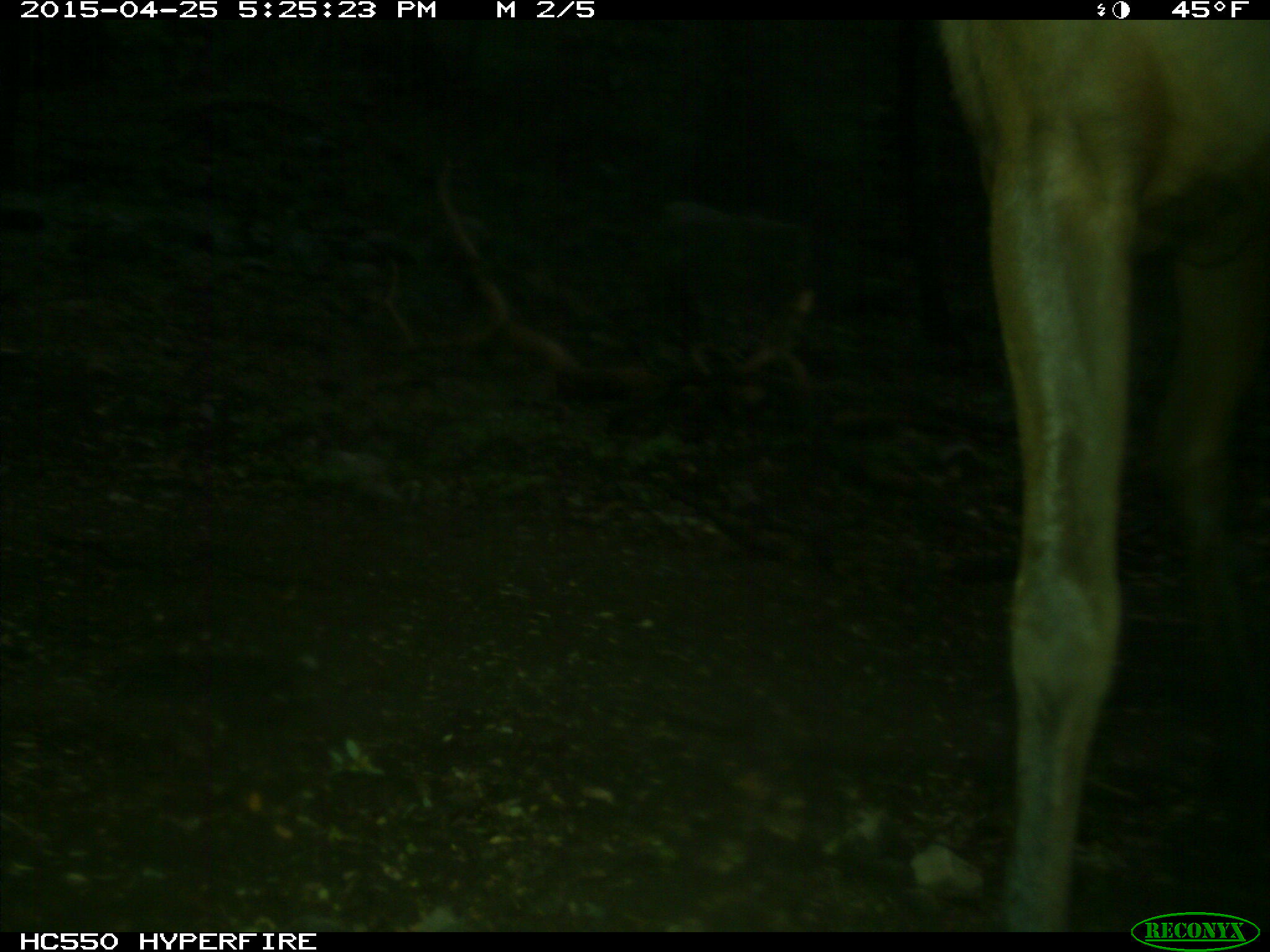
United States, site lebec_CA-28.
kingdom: Animalia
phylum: Chordata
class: Mammalia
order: Artiodactyla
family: Cervidae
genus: Cervus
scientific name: Cervus canadensis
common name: elk